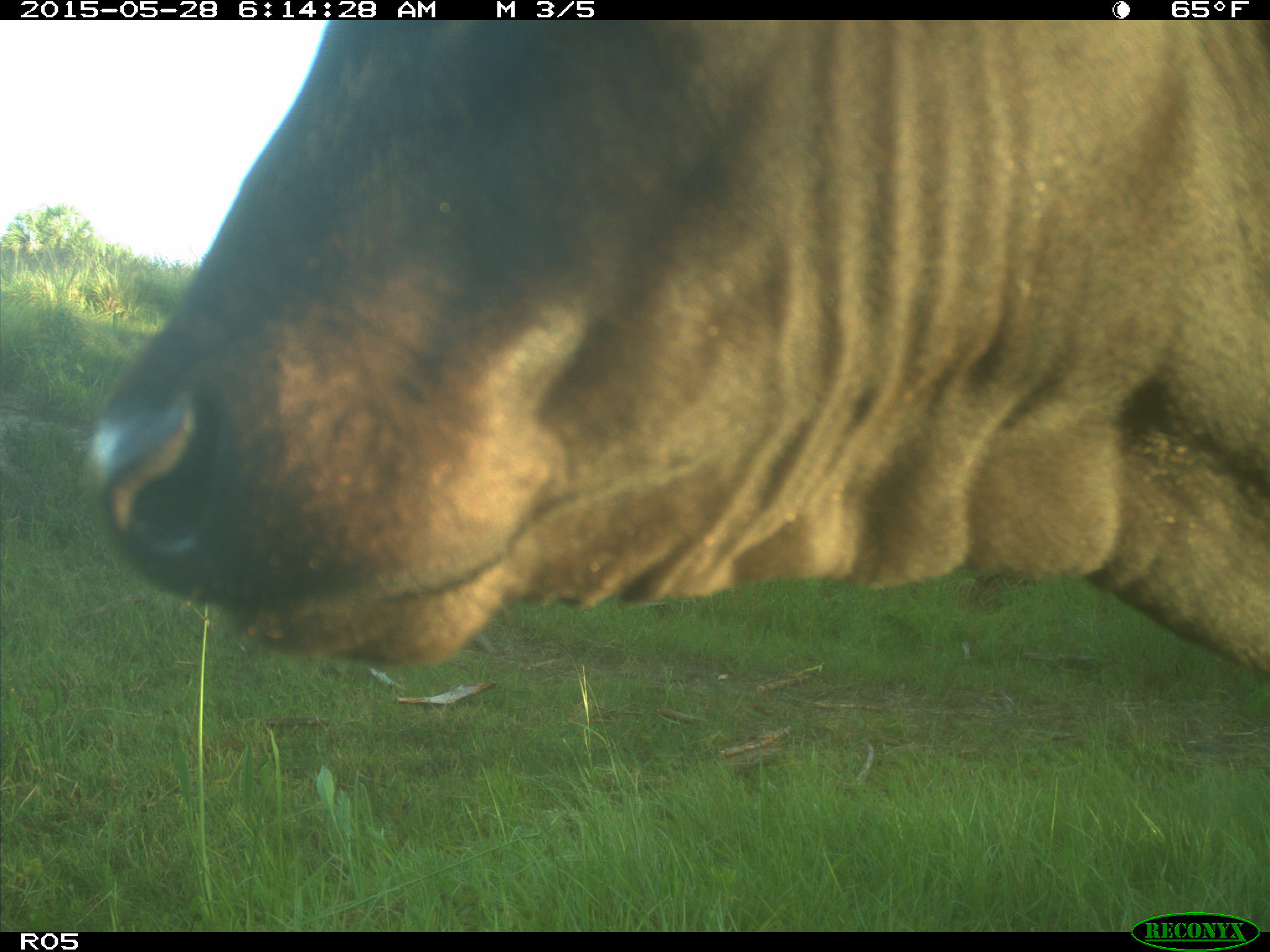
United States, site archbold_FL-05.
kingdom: Animalia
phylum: Chordata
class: Mammalia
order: Artiodactyla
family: Bovidae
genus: Bos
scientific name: Bos taurus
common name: domestic cow